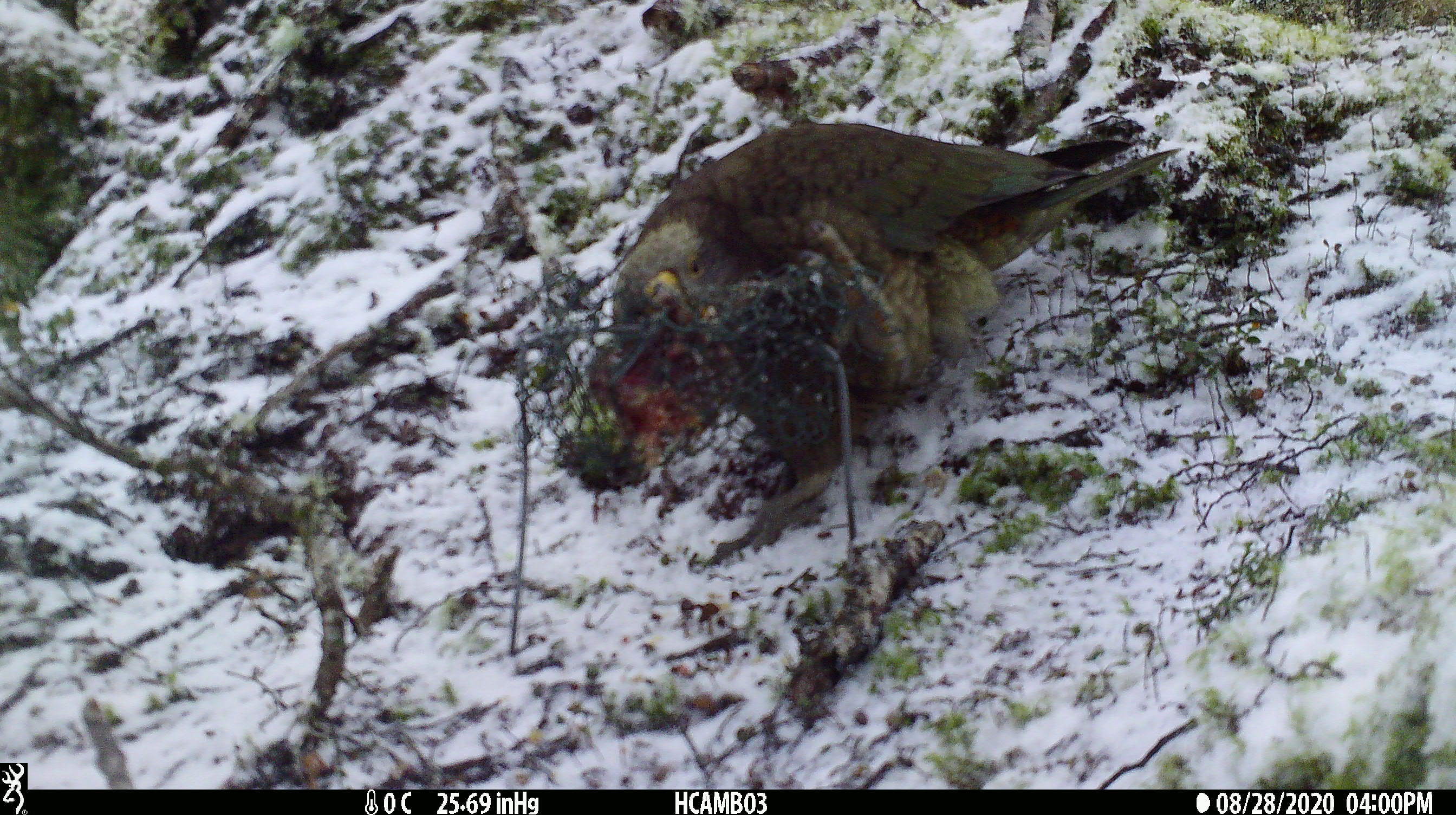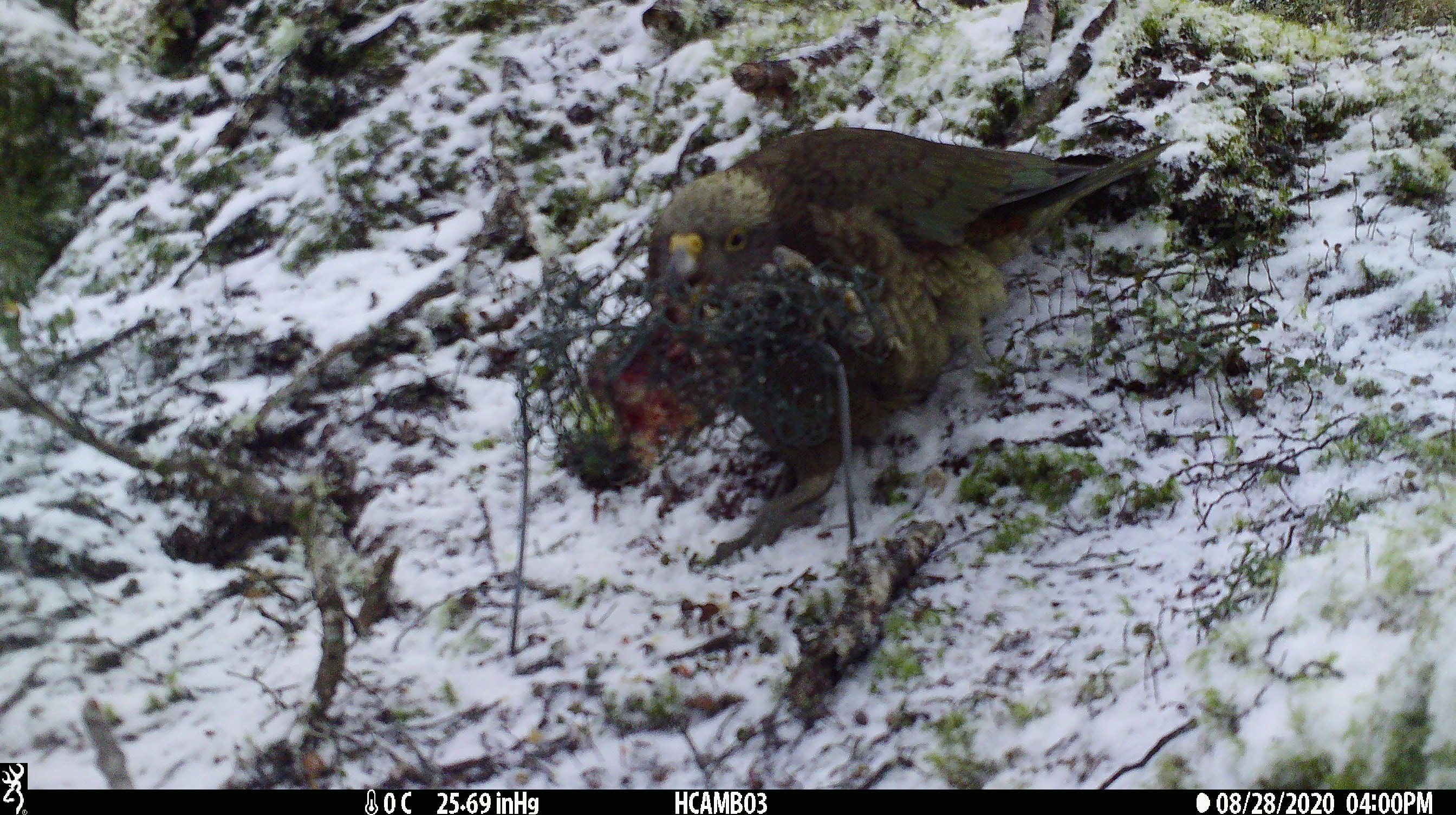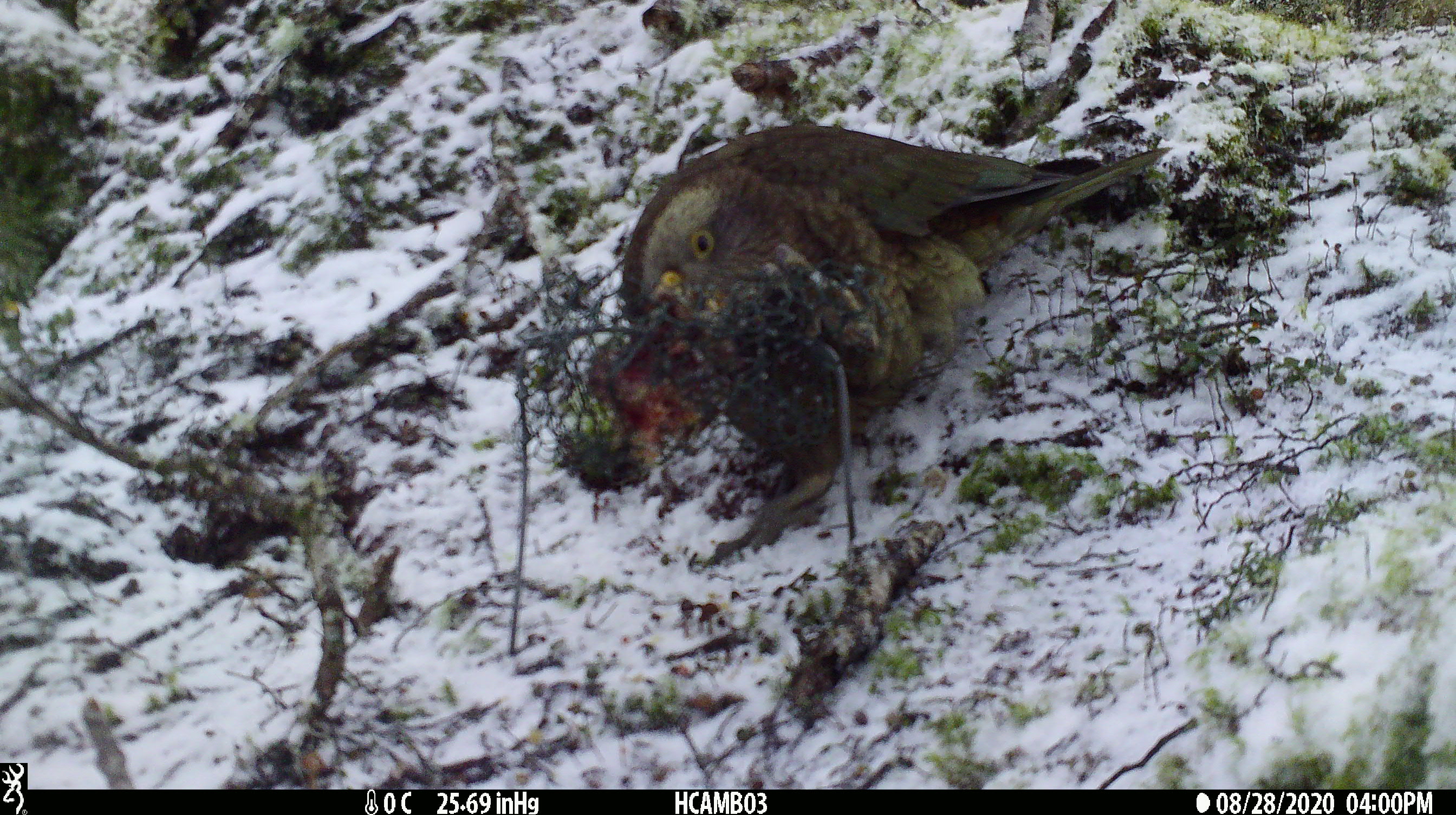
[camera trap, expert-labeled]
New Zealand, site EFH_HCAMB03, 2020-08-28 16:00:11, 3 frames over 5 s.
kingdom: Animalia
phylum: Chordata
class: Aves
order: Psittaciformes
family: Strigopidae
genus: Nestor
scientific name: Nestor notabilis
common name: kea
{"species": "kea (Nestor notabilis)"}